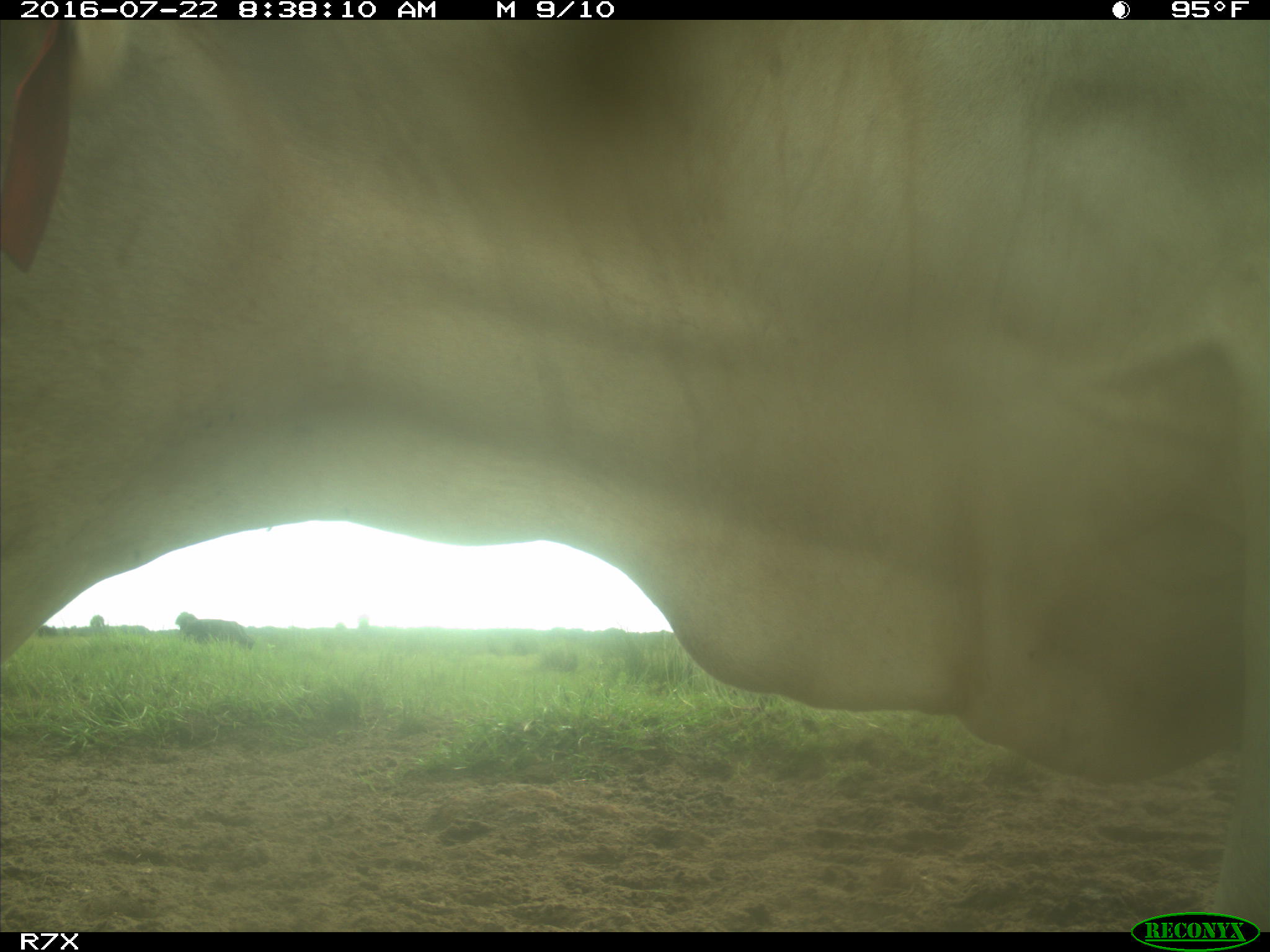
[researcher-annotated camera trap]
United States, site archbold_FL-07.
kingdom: Animalia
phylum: Chordata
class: Mammalia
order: Artiodactyla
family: Bovidae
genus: Bos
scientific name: Bos taurus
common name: domestic cow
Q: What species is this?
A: Bos taurus (domestic cow).